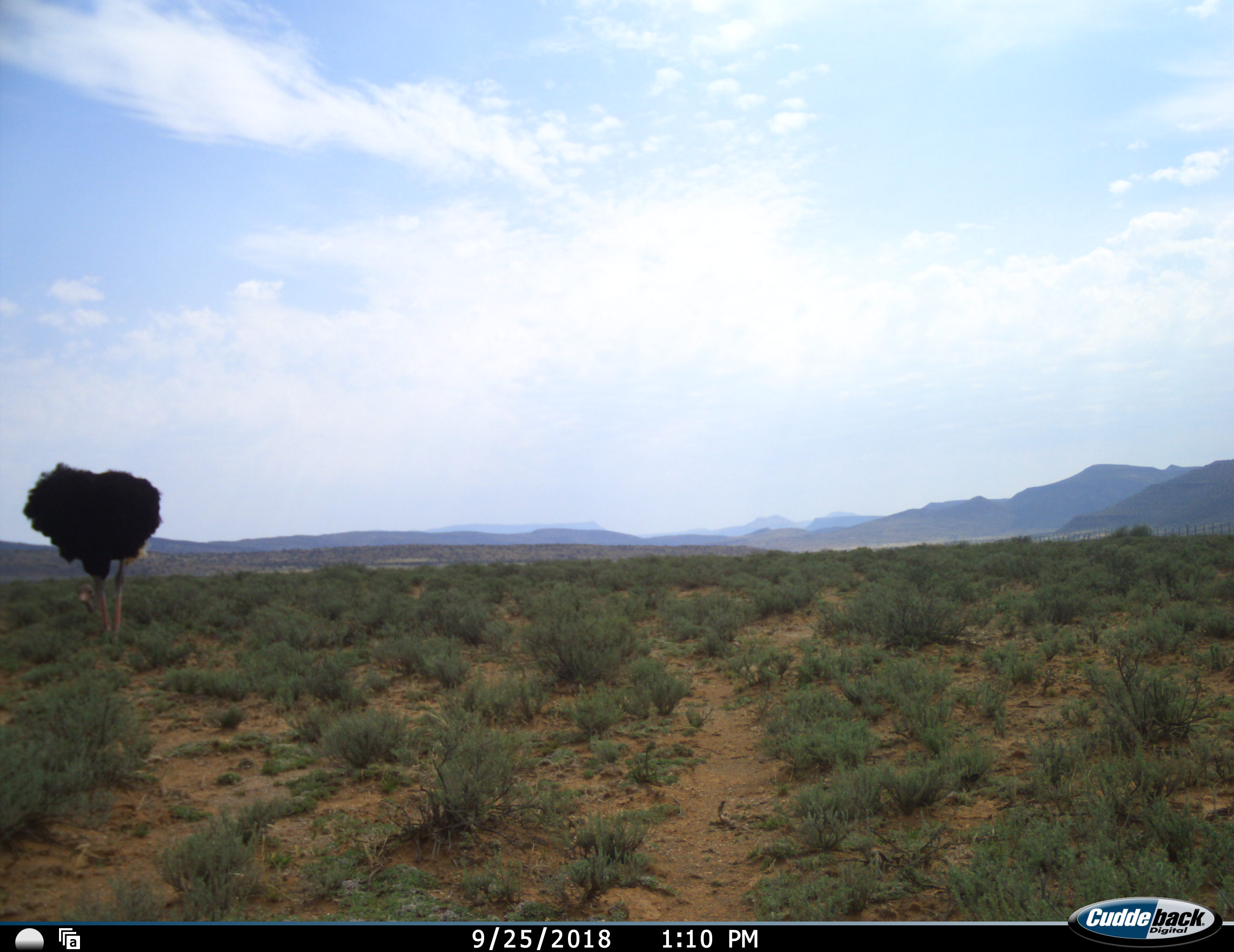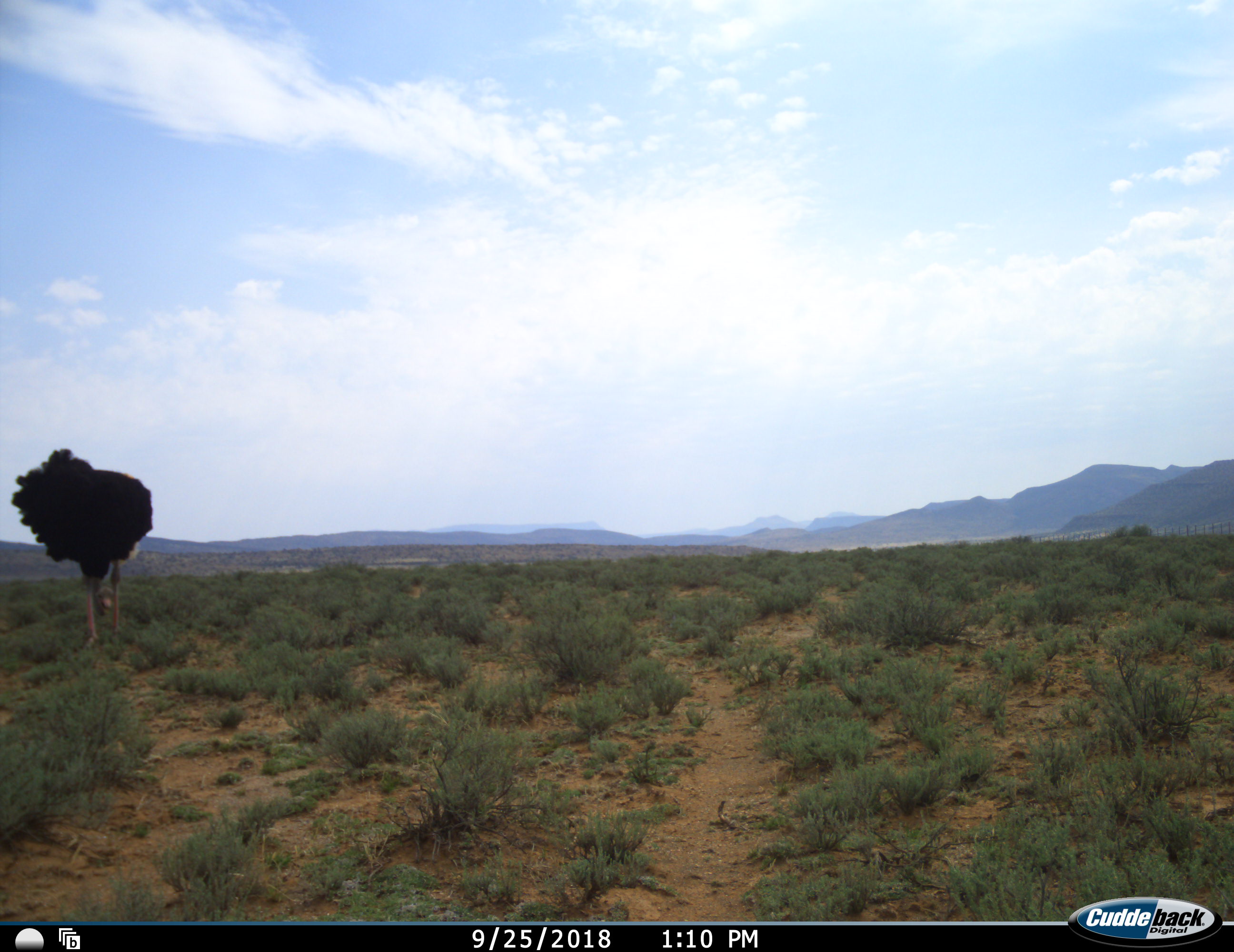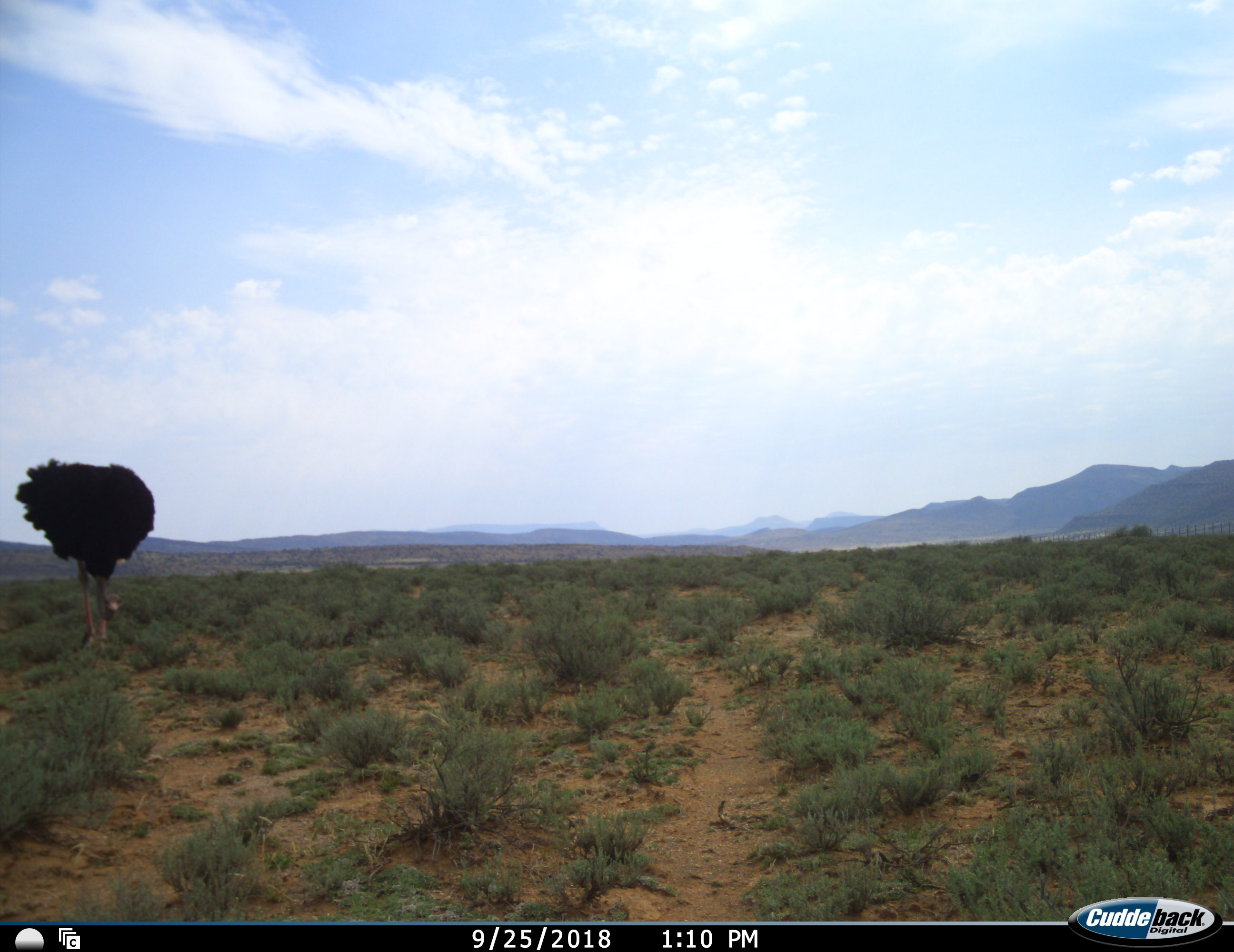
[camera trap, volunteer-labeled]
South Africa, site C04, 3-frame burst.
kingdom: Animalia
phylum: Chordata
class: Aves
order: Struthioniformes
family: Struthionidae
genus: Struthio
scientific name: Struthio camelus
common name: ostrich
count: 1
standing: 33%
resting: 0%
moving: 11%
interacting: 0%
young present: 0%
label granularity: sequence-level